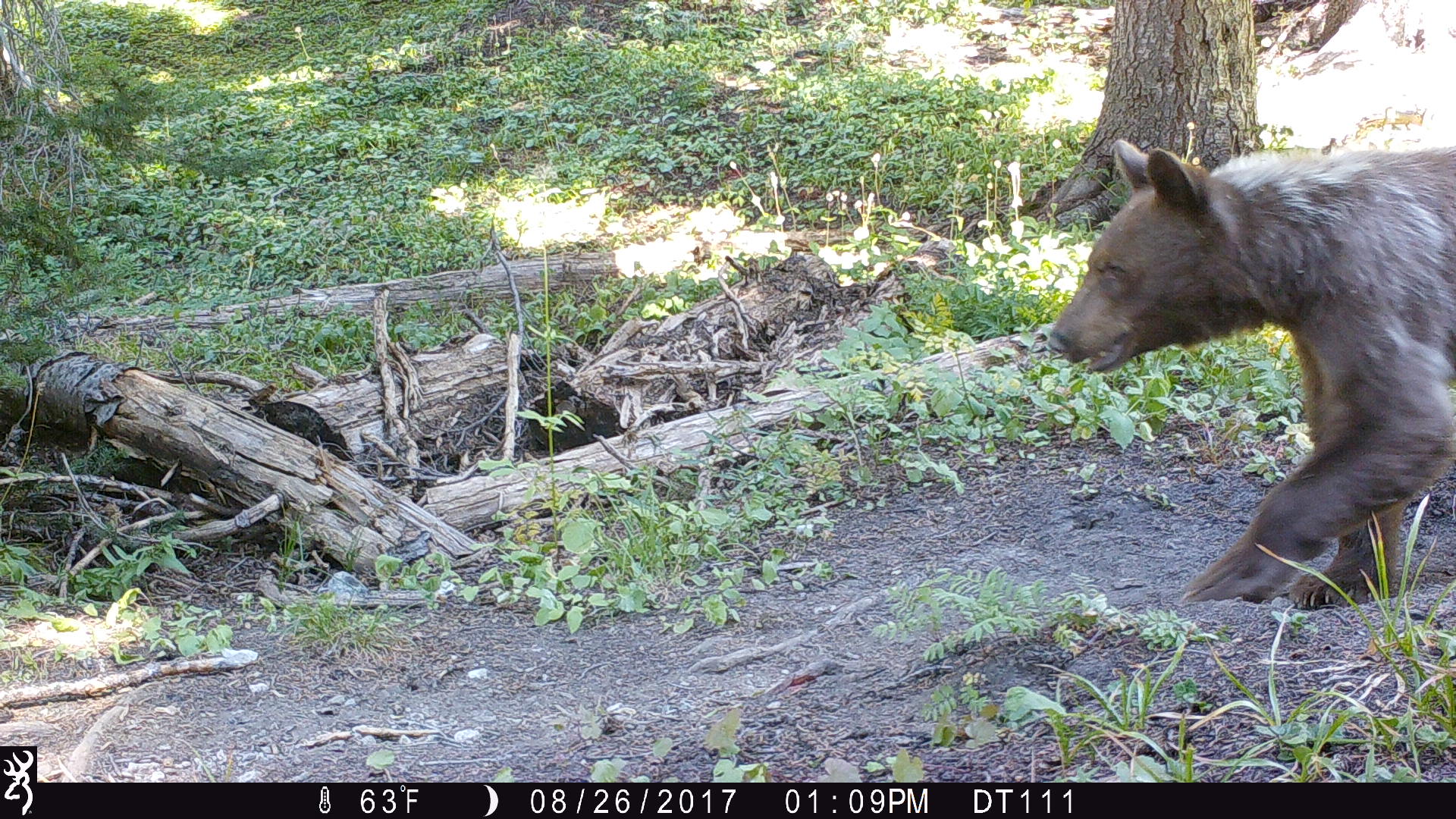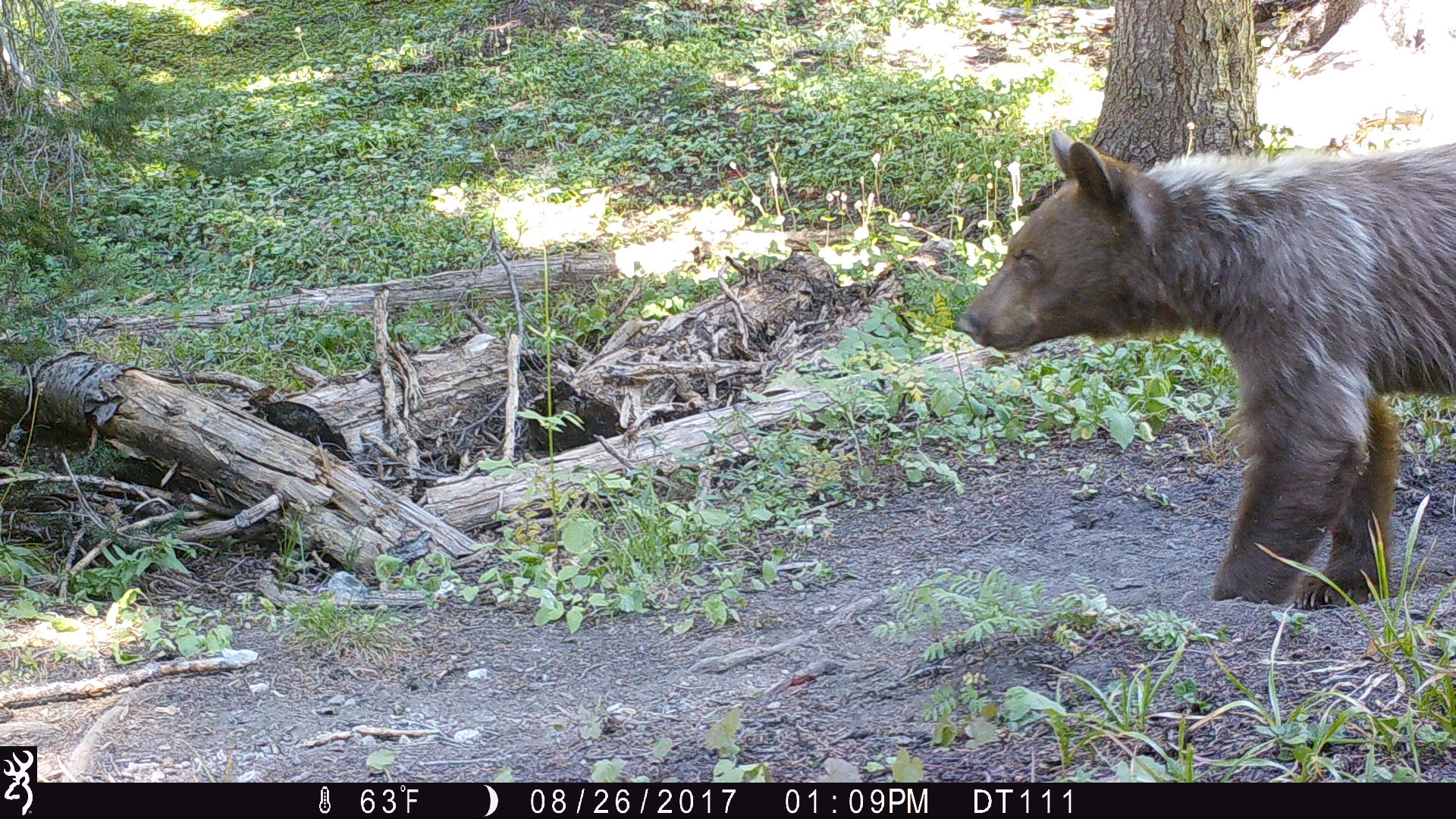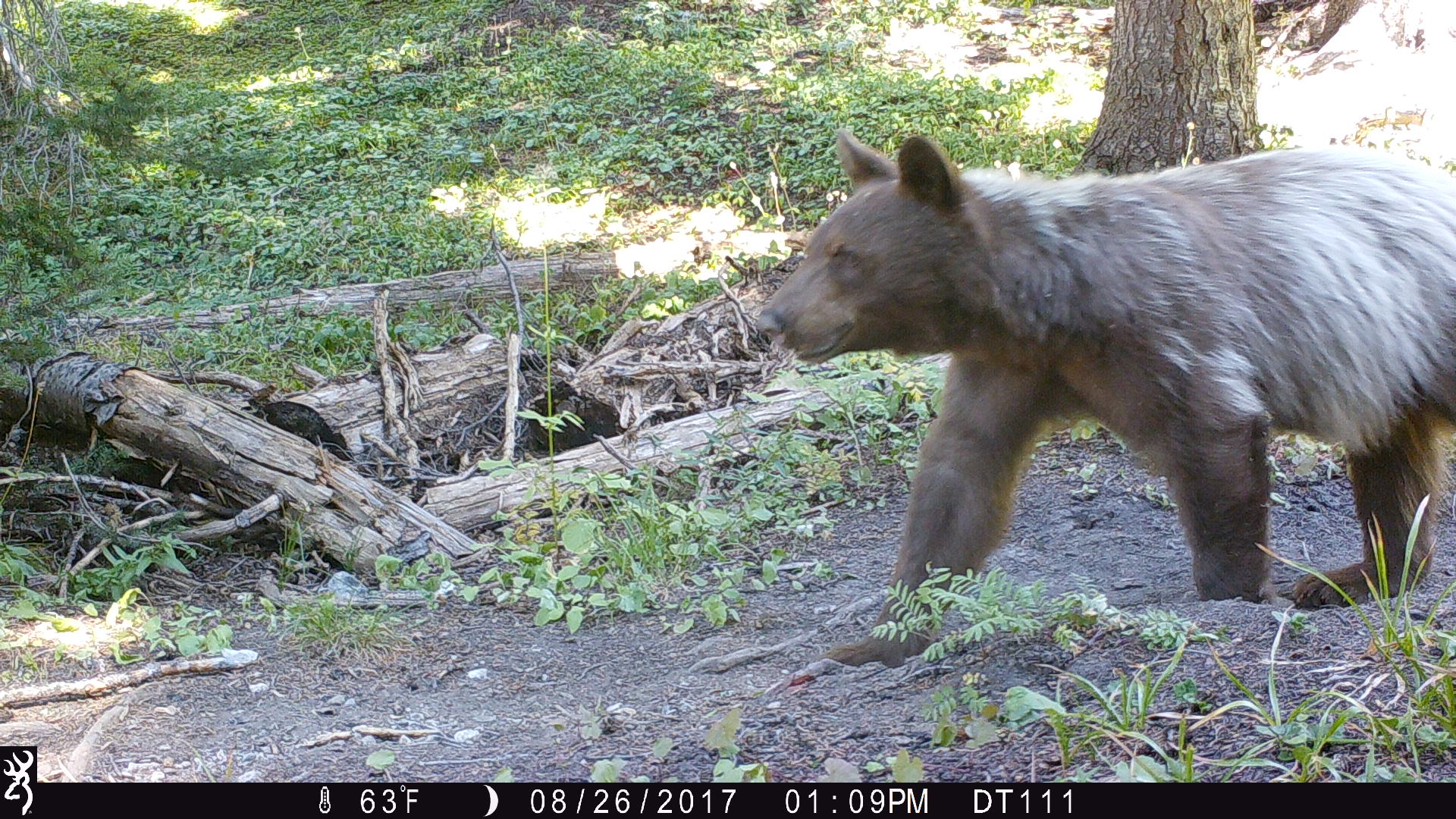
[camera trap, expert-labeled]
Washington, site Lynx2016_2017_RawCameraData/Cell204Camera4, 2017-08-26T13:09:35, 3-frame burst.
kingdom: Animalia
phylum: Chordata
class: Mammalia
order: Carnivora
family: Ursidae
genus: Ursus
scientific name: Ursus americanus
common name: american black bear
Ursus americanus (american black bear). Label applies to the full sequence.